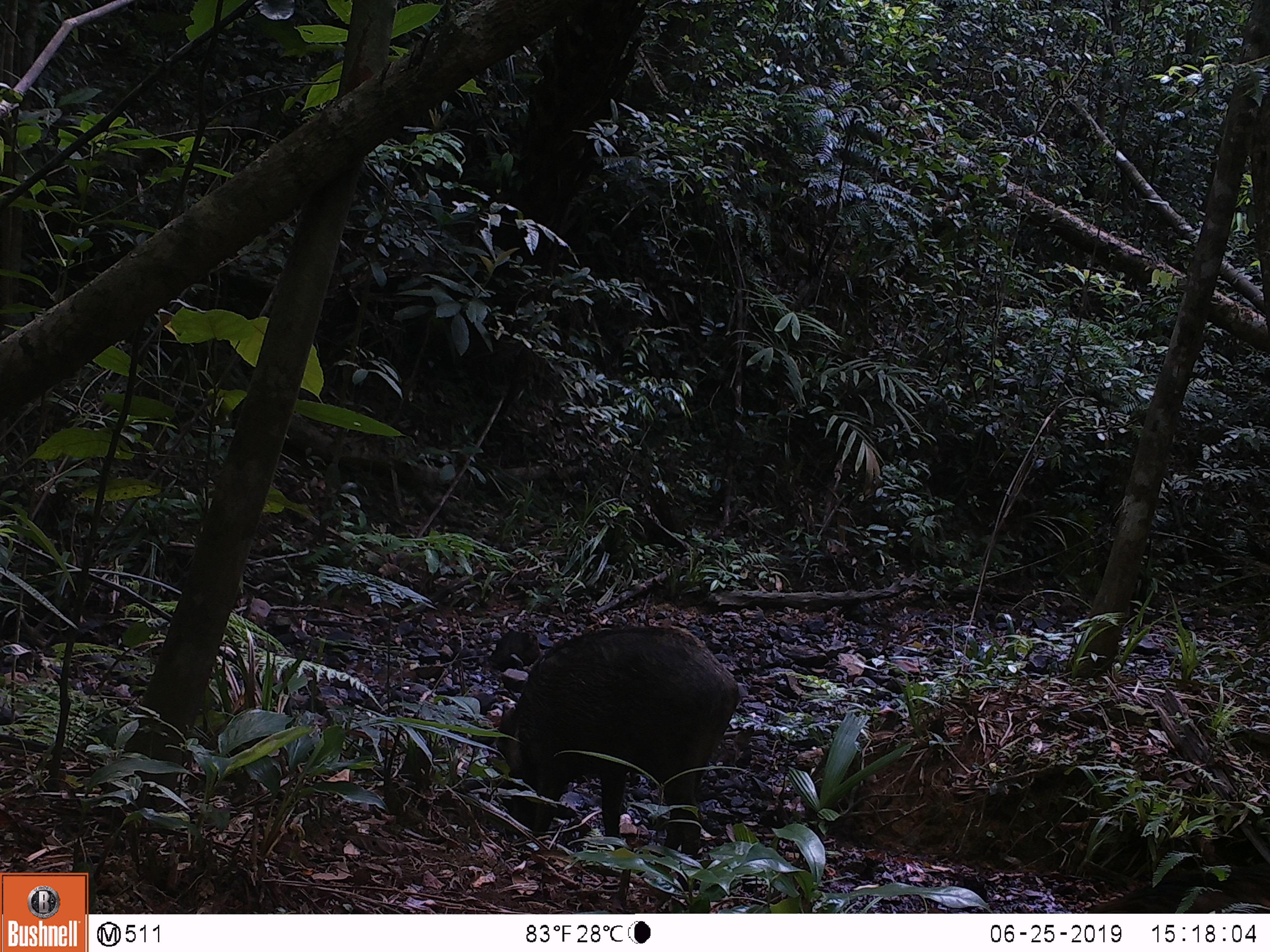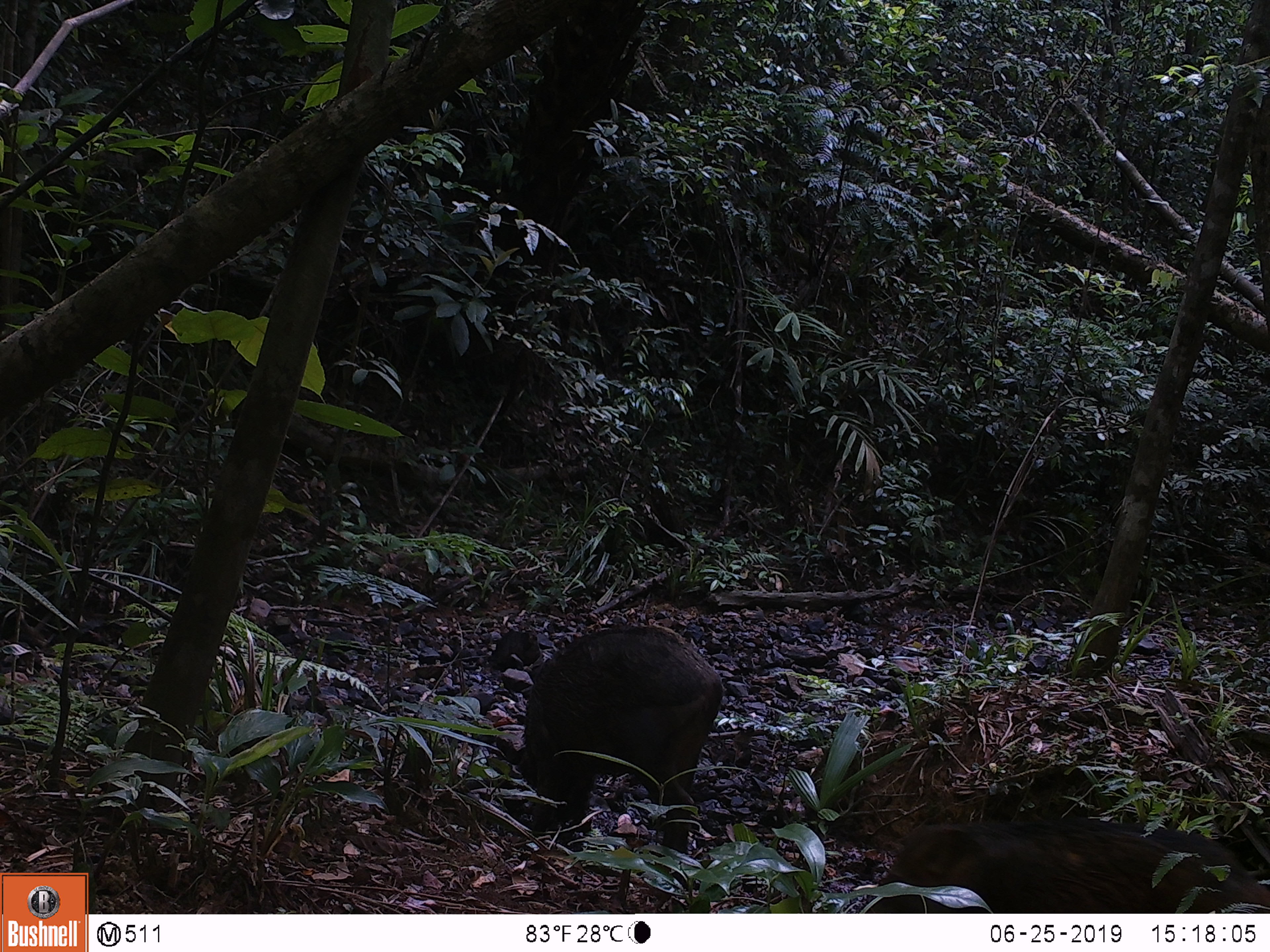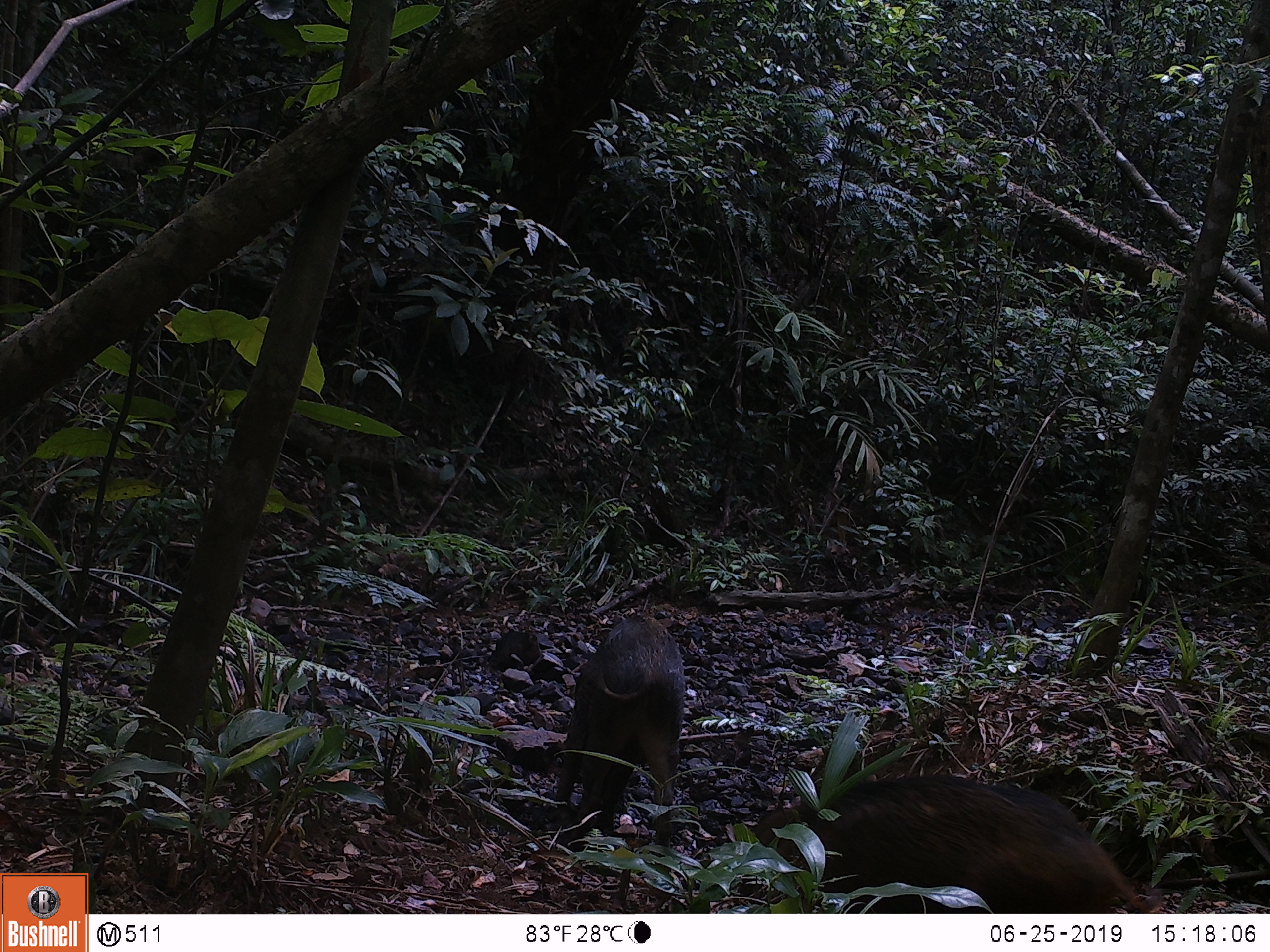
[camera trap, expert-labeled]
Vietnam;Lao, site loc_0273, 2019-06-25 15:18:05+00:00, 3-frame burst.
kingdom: Animalia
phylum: Chordata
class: Mammalia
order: Artiodactyla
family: Suidae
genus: Sus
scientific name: Sus scrofa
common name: eurasian wild pig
Eurasian wild pig (Sus scrofa). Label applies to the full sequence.